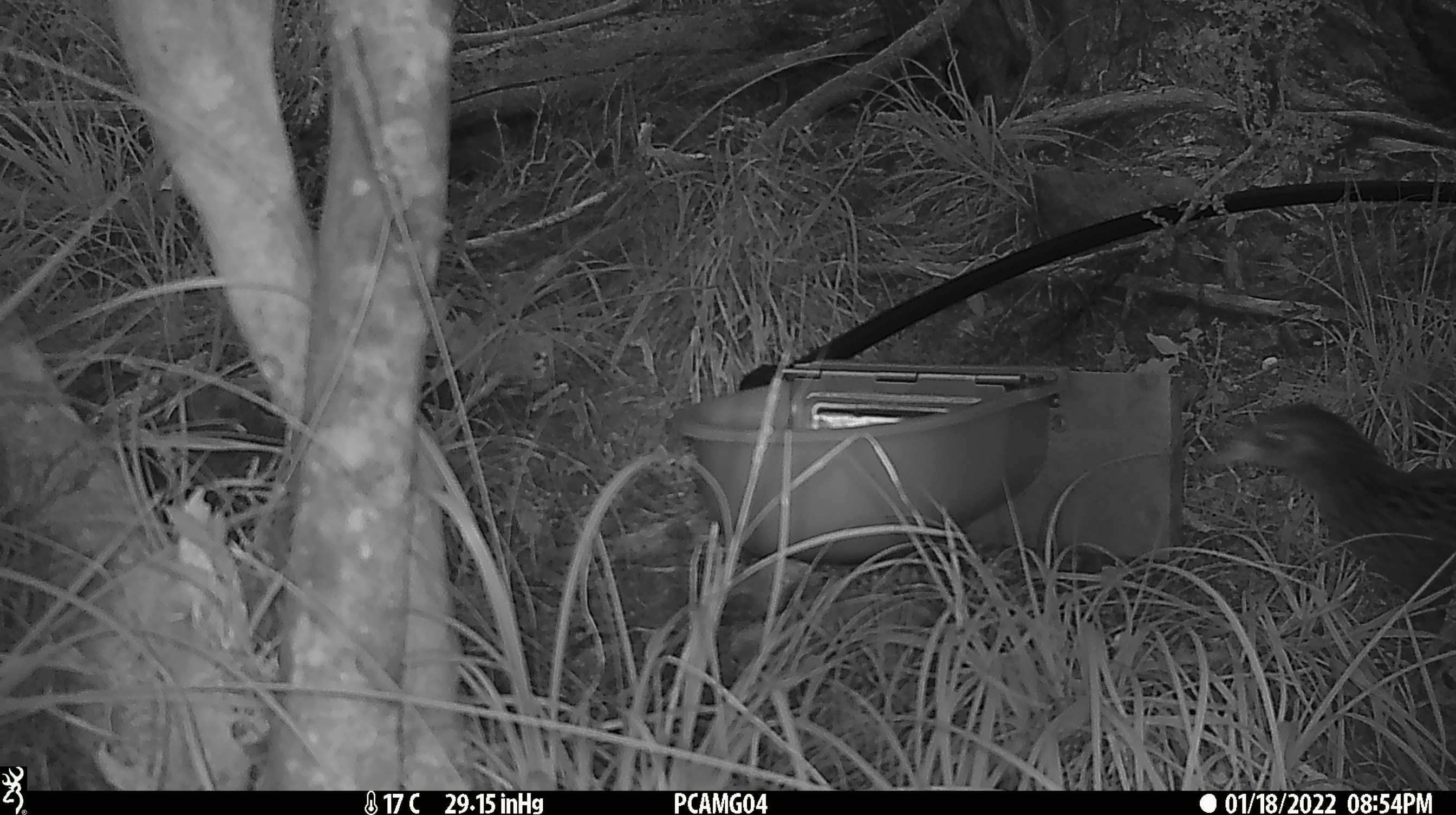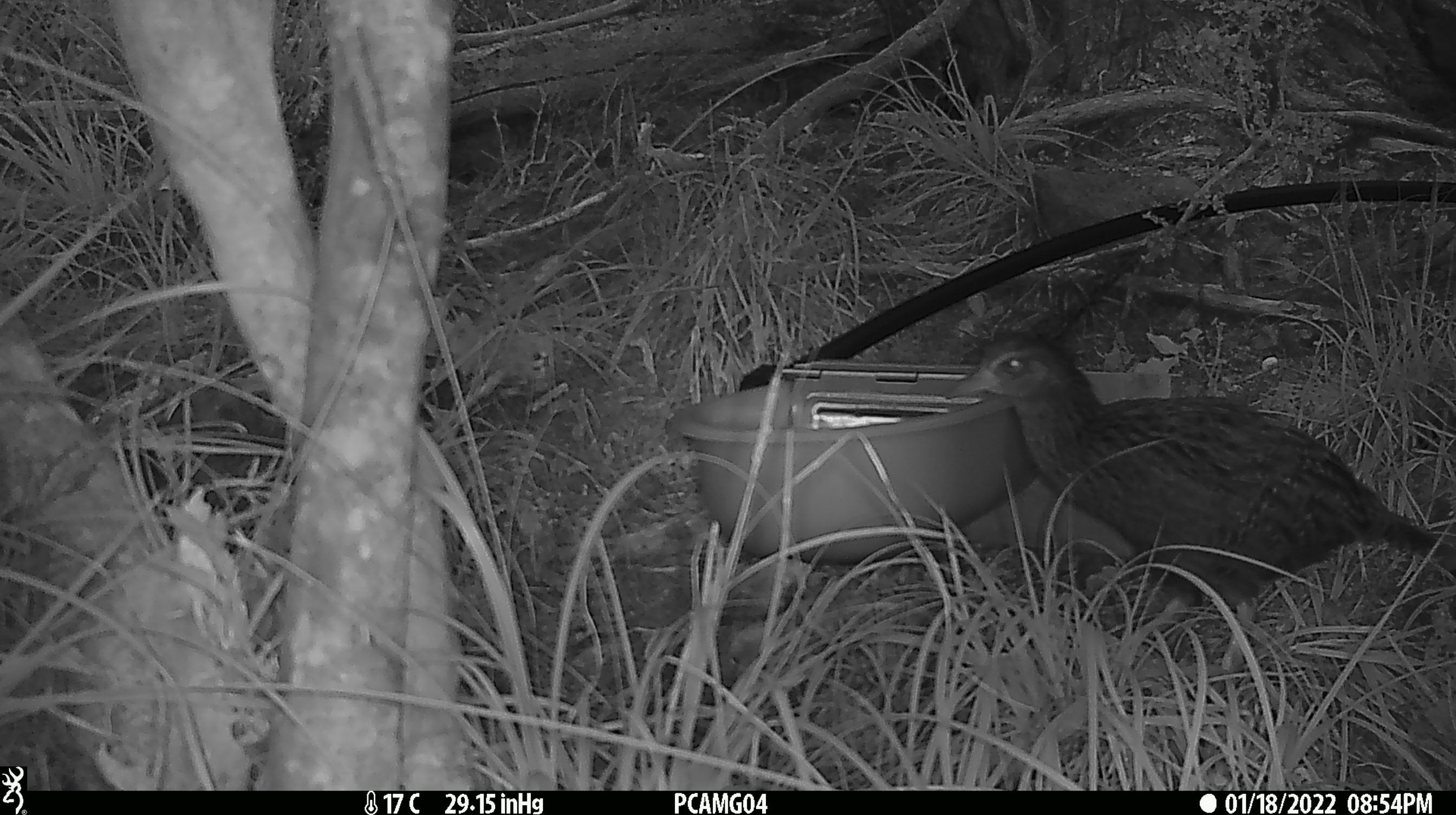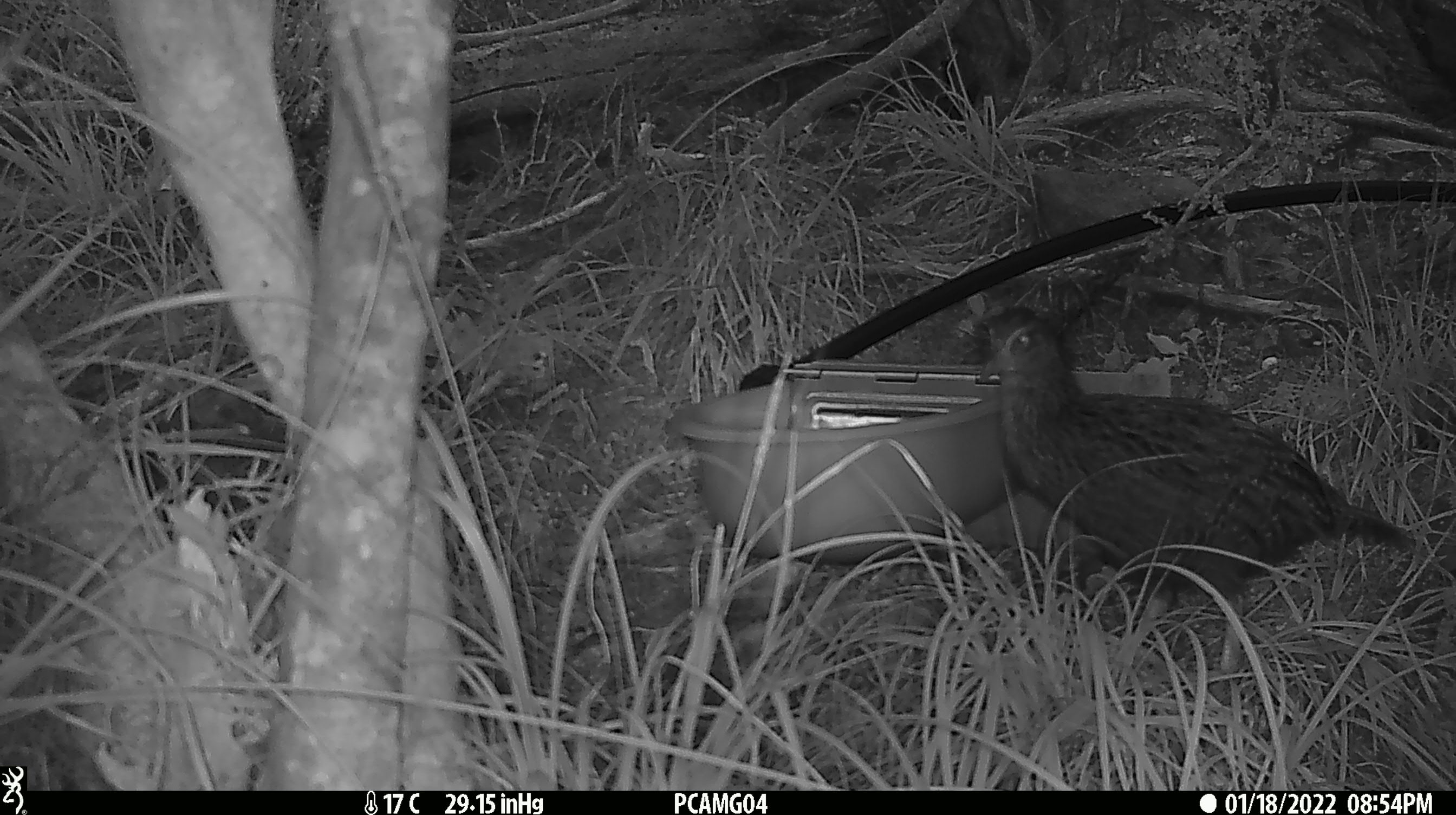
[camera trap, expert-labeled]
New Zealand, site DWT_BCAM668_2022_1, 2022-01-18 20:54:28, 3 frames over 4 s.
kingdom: Animalia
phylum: Chordata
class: Aves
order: Gruiformes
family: Rallidae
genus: Gallirallus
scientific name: Gallirallus australis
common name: weka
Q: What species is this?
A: Weka (Gallirallus australis).